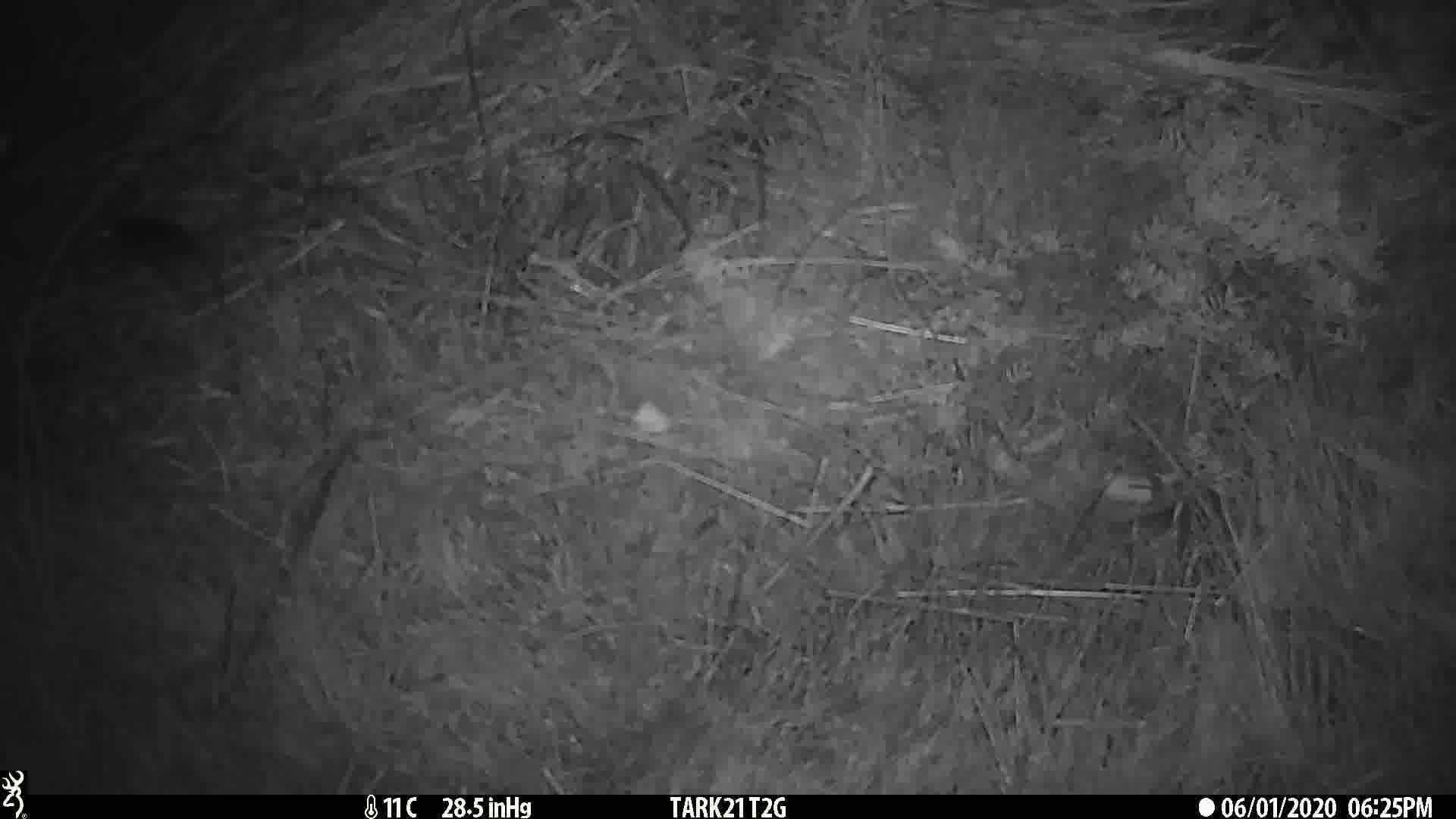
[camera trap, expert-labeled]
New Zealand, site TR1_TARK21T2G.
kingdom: Animalia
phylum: Chordata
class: Mammalia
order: Rodentia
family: Muridae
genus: Mus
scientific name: Mus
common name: mouse